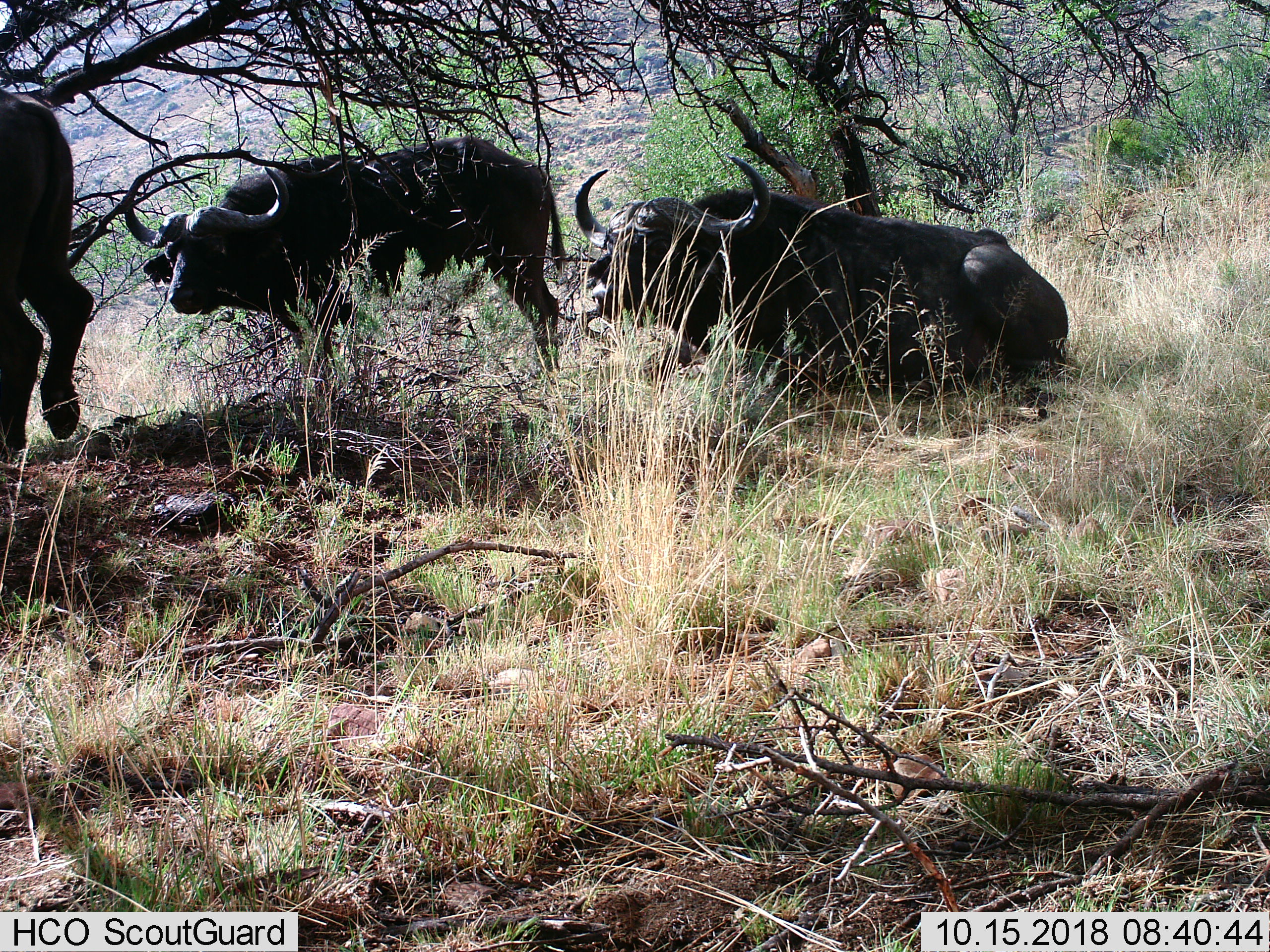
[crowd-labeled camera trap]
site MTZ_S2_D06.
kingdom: Animalia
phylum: Chordata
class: Mammalia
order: Artiodactyla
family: Bovidae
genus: Syncerus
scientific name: Syncerus caffer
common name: african buffalo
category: buffalo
Buffalo (african buffalo) (Syncerus caffer), count 3. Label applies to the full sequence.